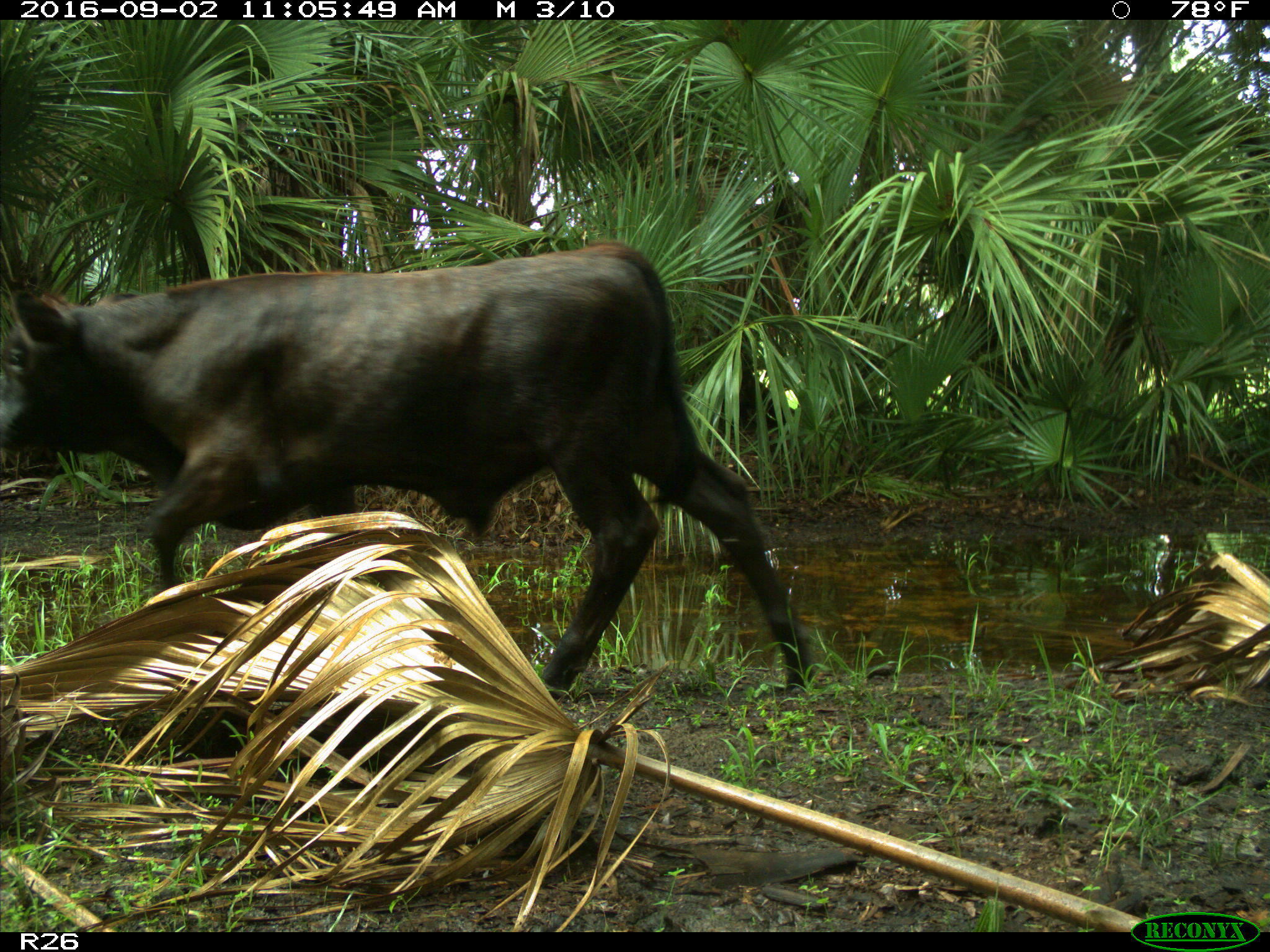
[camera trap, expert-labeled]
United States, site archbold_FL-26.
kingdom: Animalia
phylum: Chordata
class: Mammalia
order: Artiodactyla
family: Bovidae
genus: Bos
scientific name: Bos taurus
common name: domestic cow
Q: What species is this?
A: Bos taurus (domestic cow).